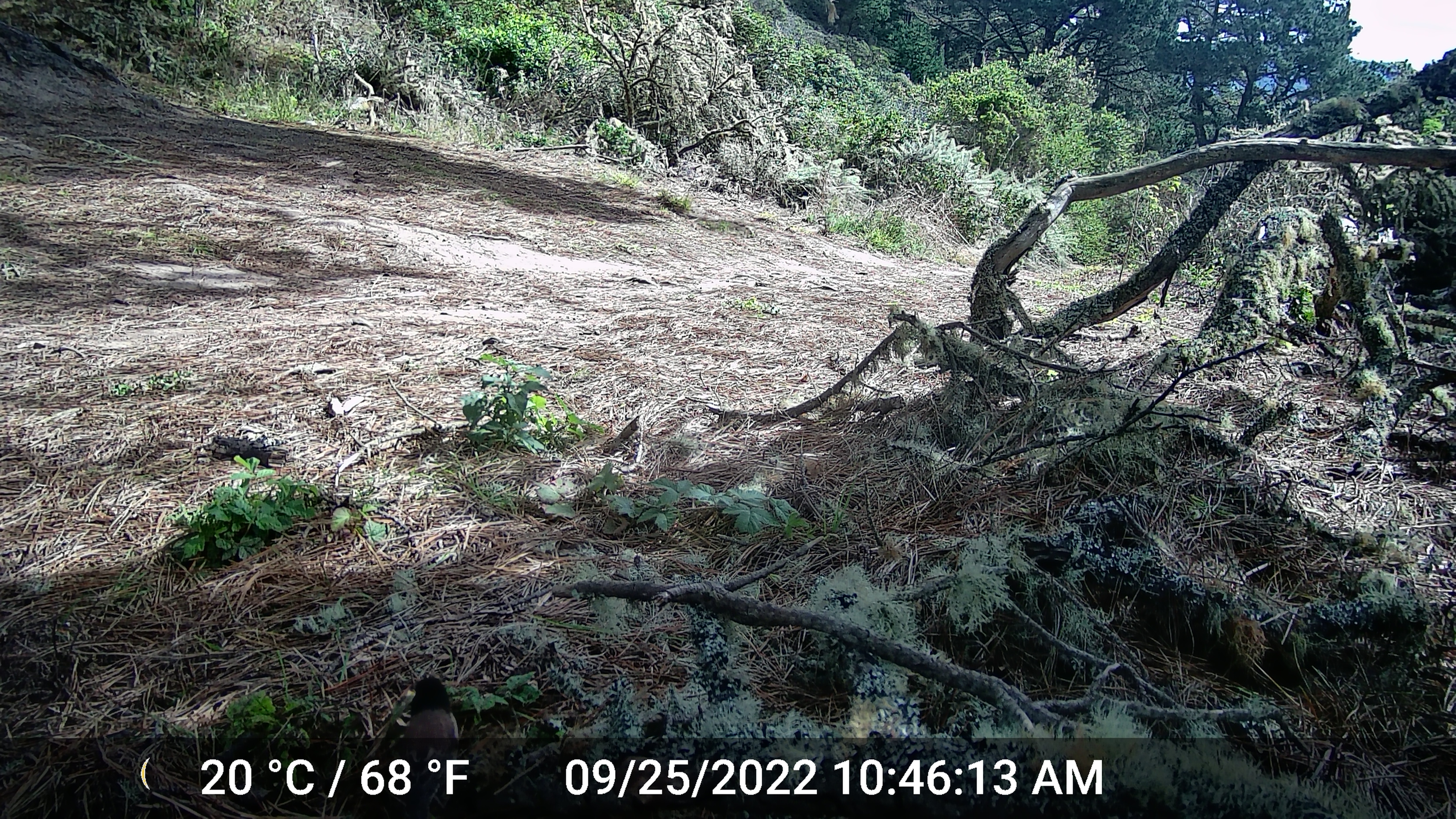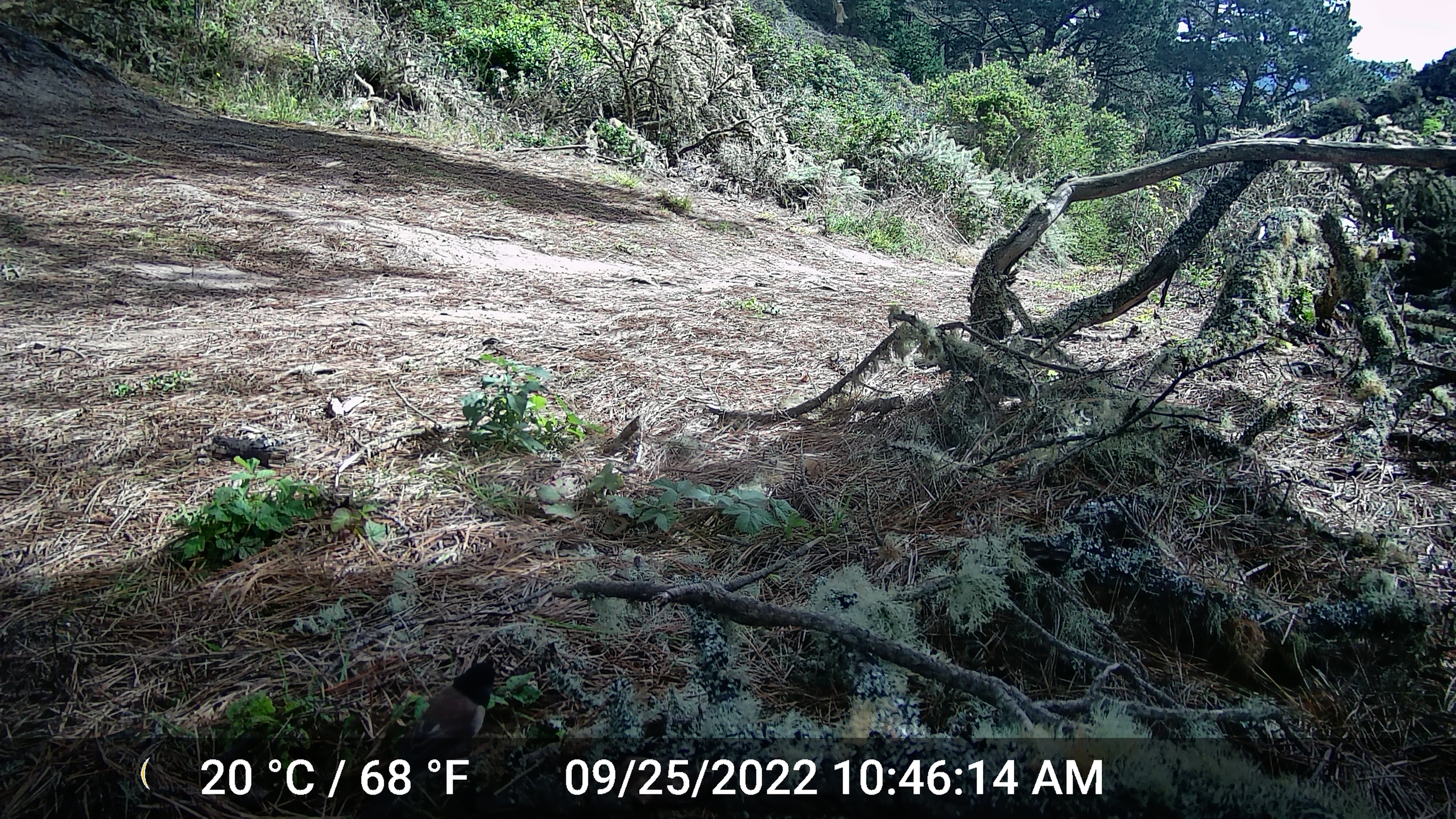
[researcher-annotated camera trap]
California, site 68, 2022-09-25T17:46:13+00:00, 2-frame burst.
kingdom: Animalia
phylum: Chordata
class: Aves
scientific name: Aves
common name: bird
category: unknown bird